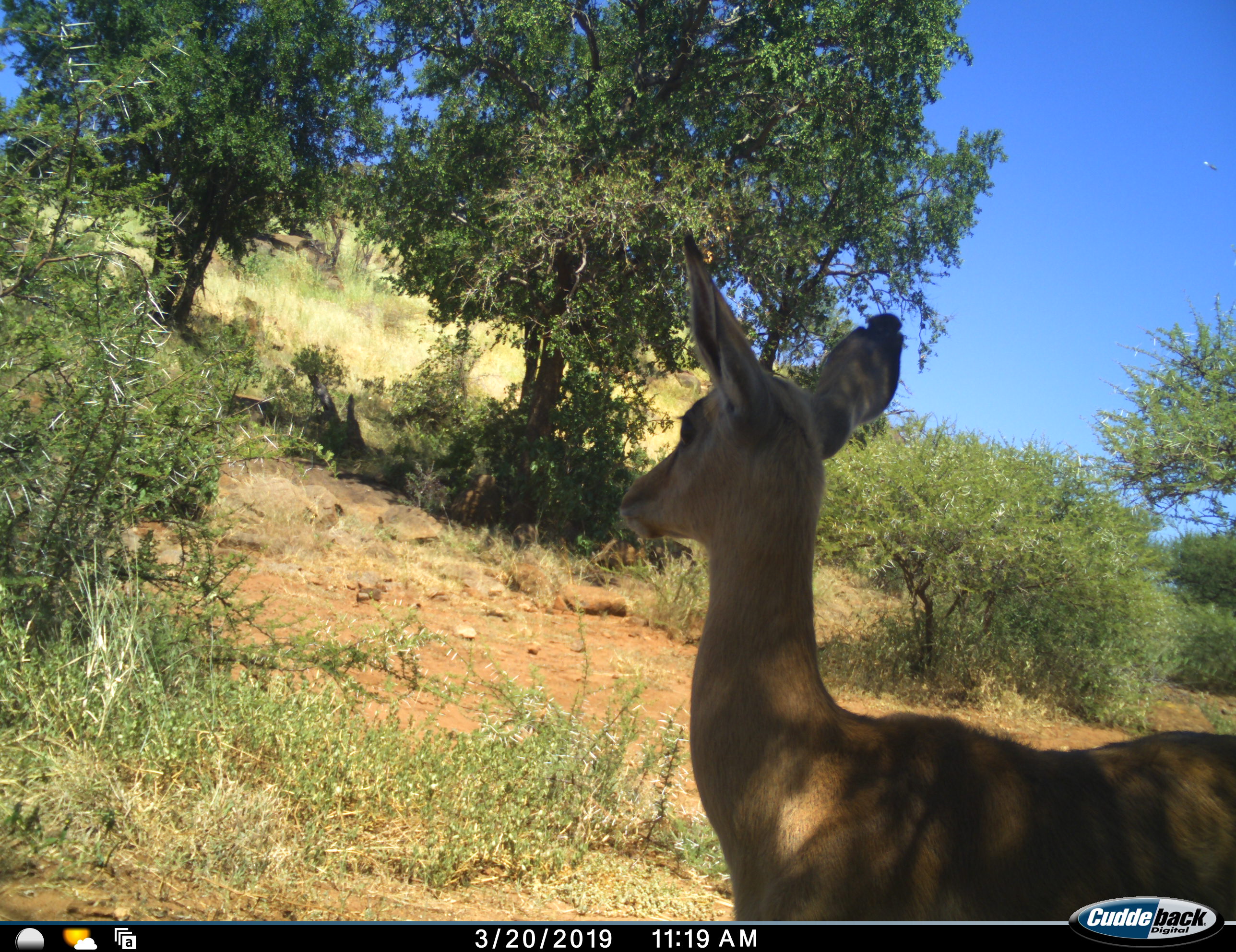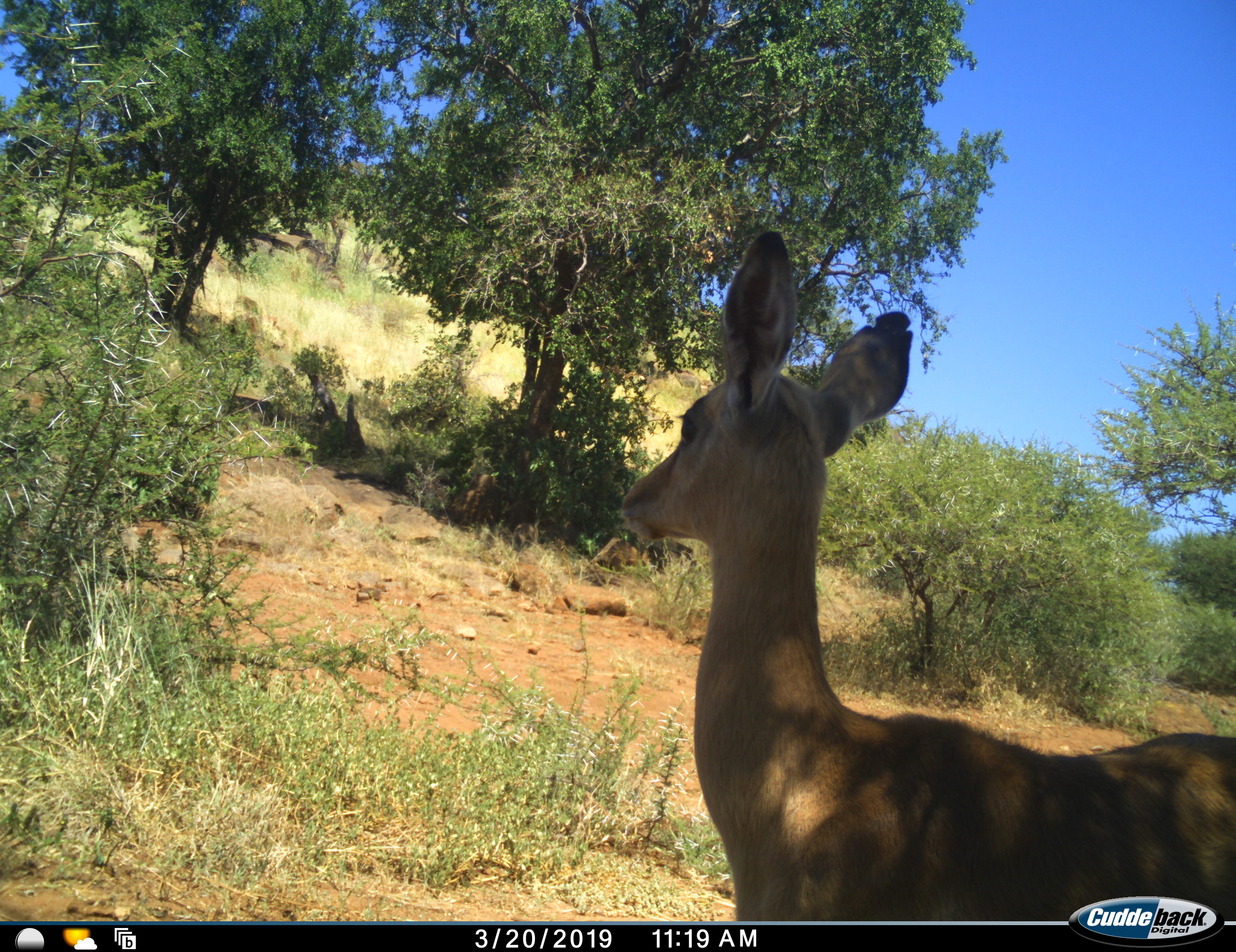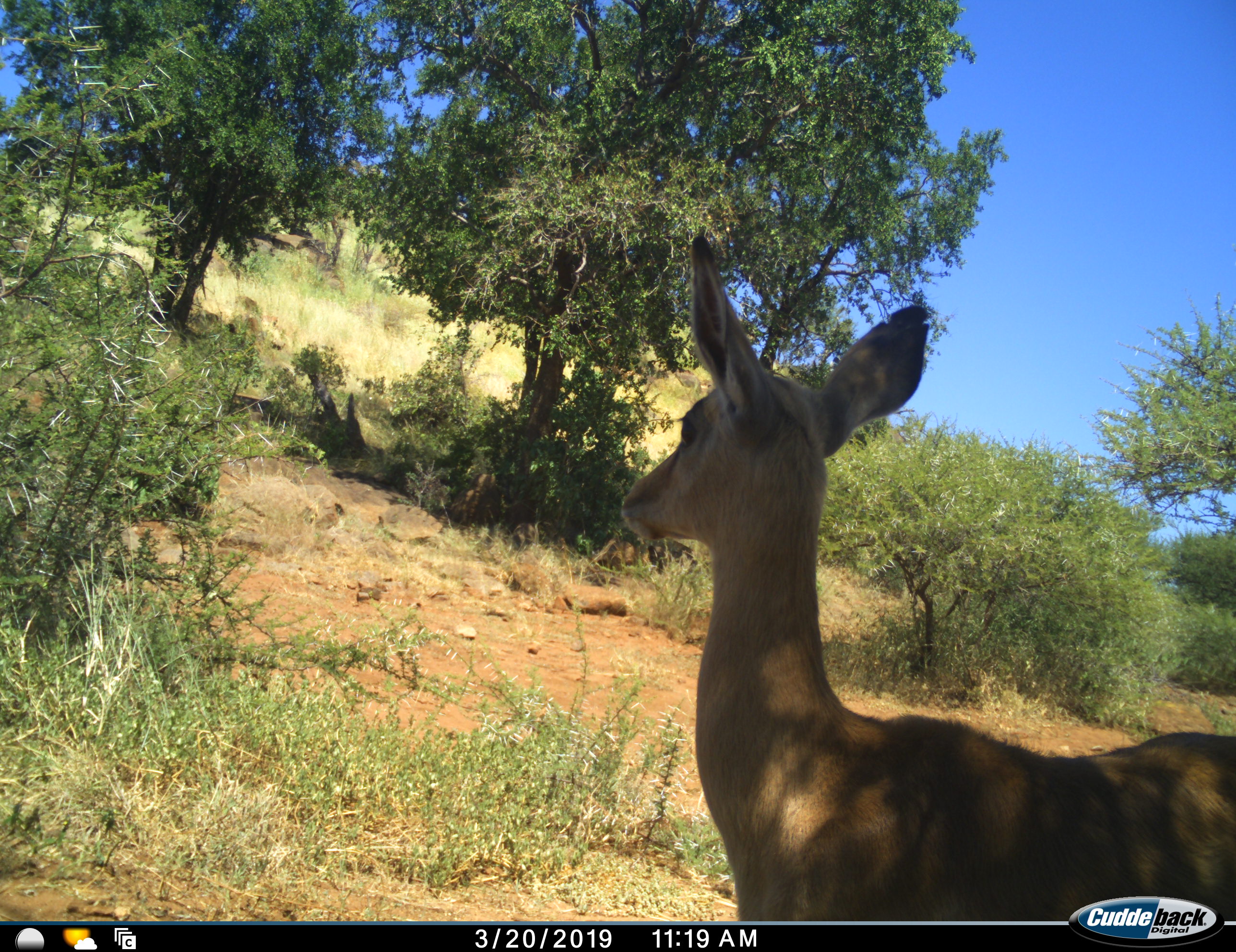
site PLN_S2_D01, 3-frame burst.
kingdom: Animalia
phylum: Chordata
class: Mammalia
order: Artiodactyla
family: Bovidae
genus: Aepyceros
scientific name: Aepyceros melampus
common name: impala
Impala (Aepyceros melampus), count 1. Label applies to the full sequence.